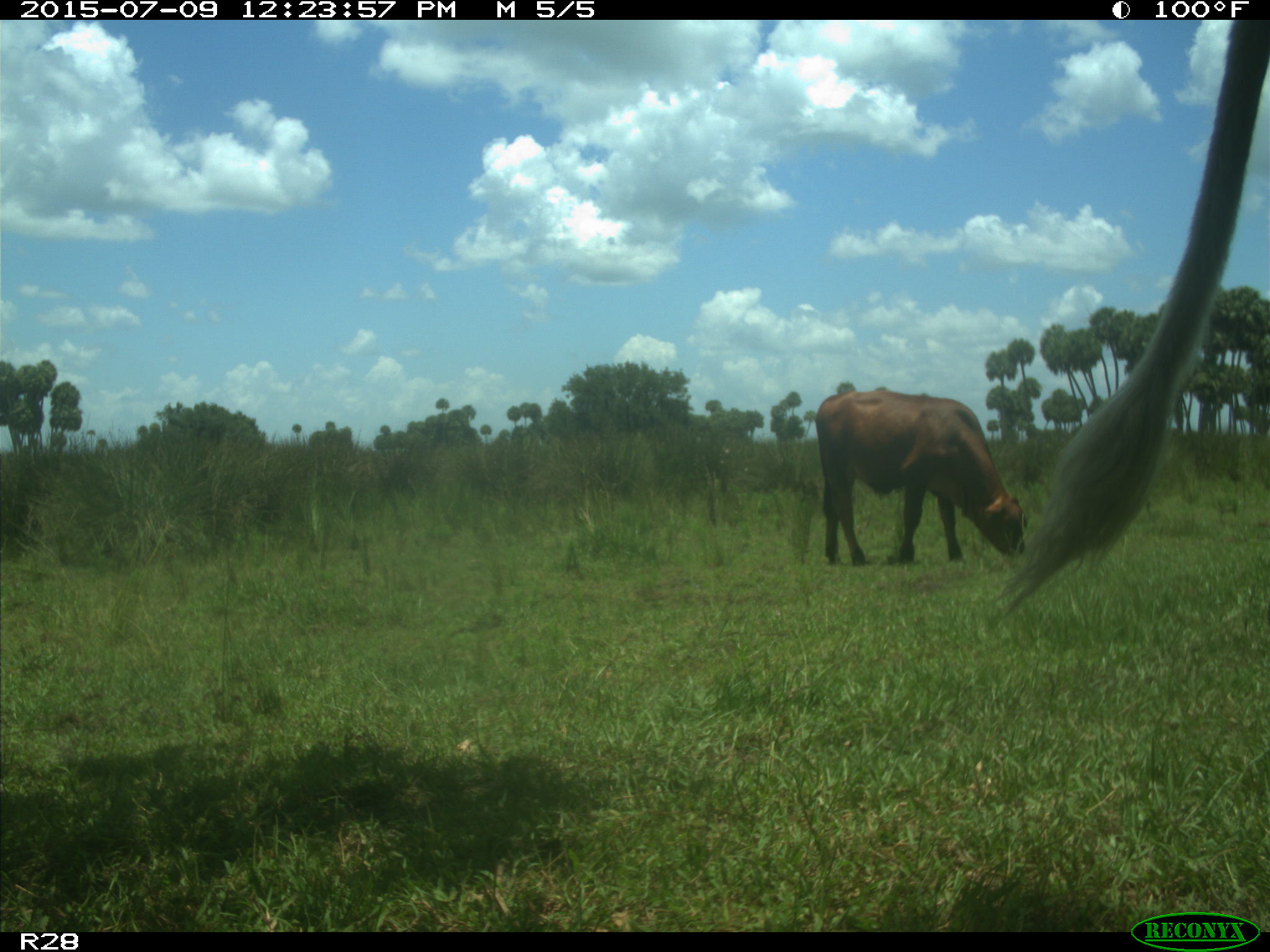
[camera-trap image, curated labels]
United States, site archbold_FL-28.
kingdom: Animalia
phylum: Chordata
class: Mammalia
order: Artiodactyla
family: Bovidae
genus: Bos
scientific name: Bos taurus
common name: domestic cow